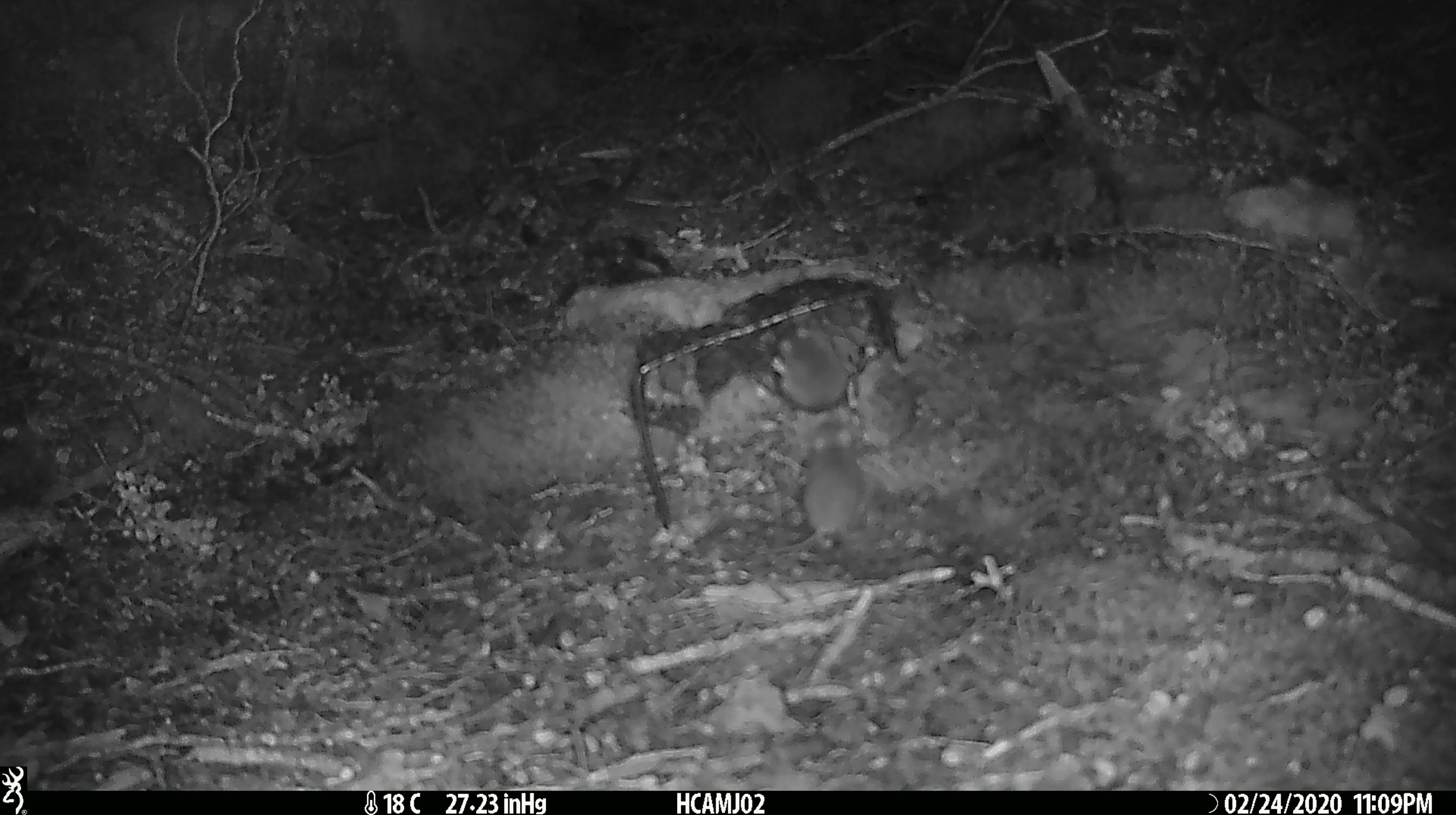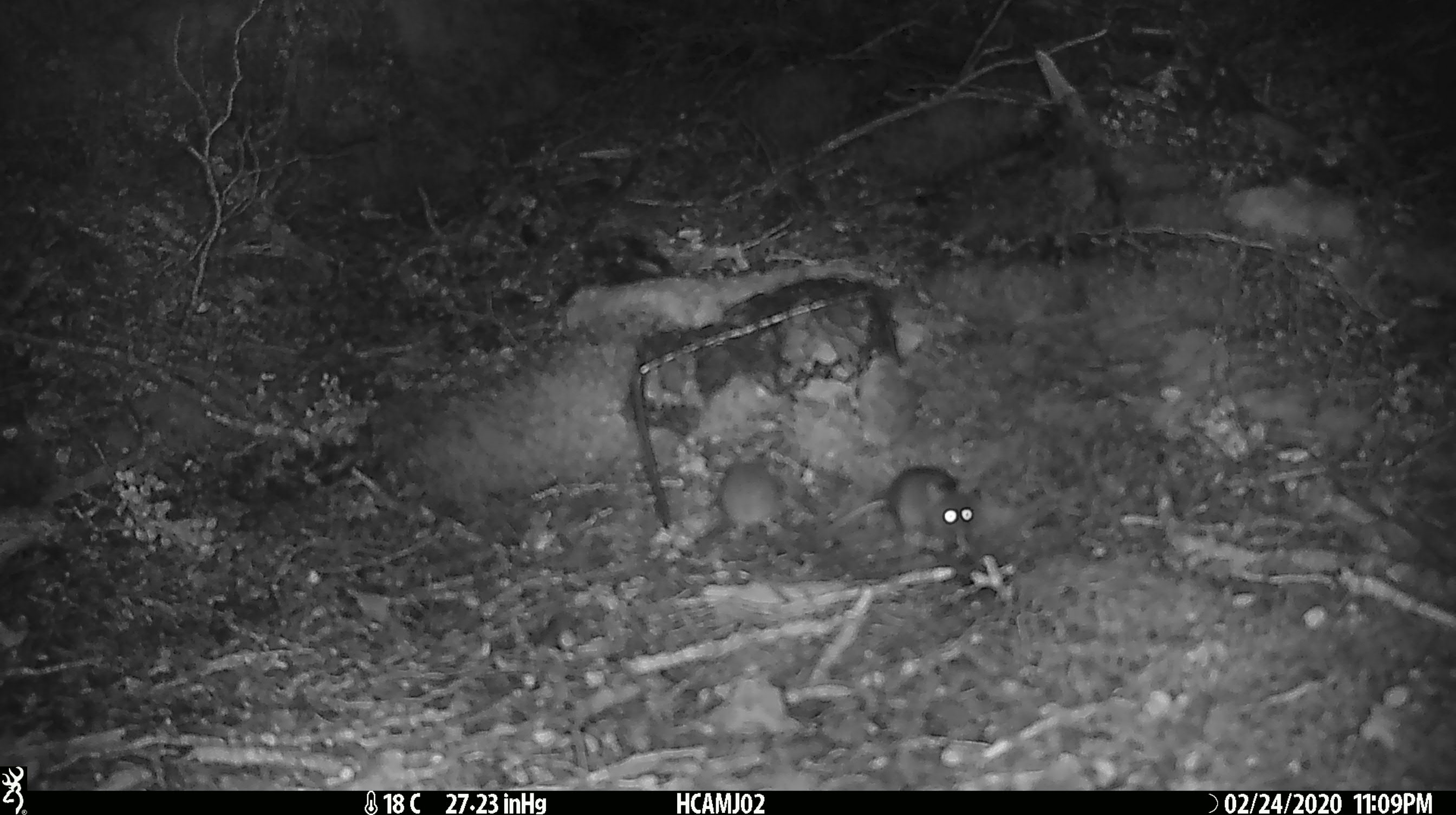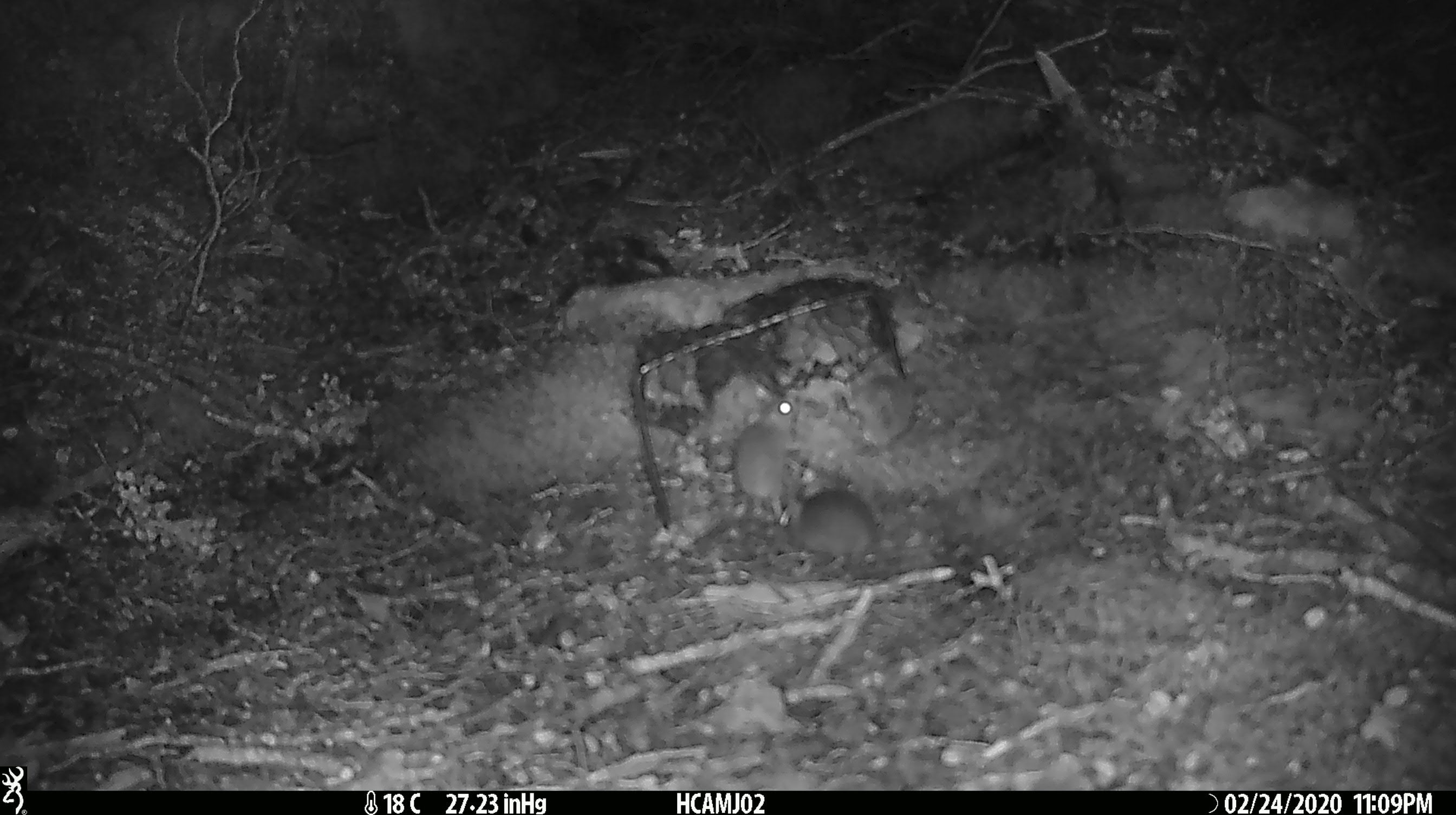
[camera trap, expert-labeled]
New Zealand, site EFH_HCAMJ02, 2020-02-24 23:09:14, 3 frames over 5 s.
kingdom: Animalia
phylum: Chordata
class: Mammalia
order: Rodentia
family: Muridae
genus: Mus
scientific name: Mus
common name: mouse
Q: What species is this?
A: Mouse (Mus).